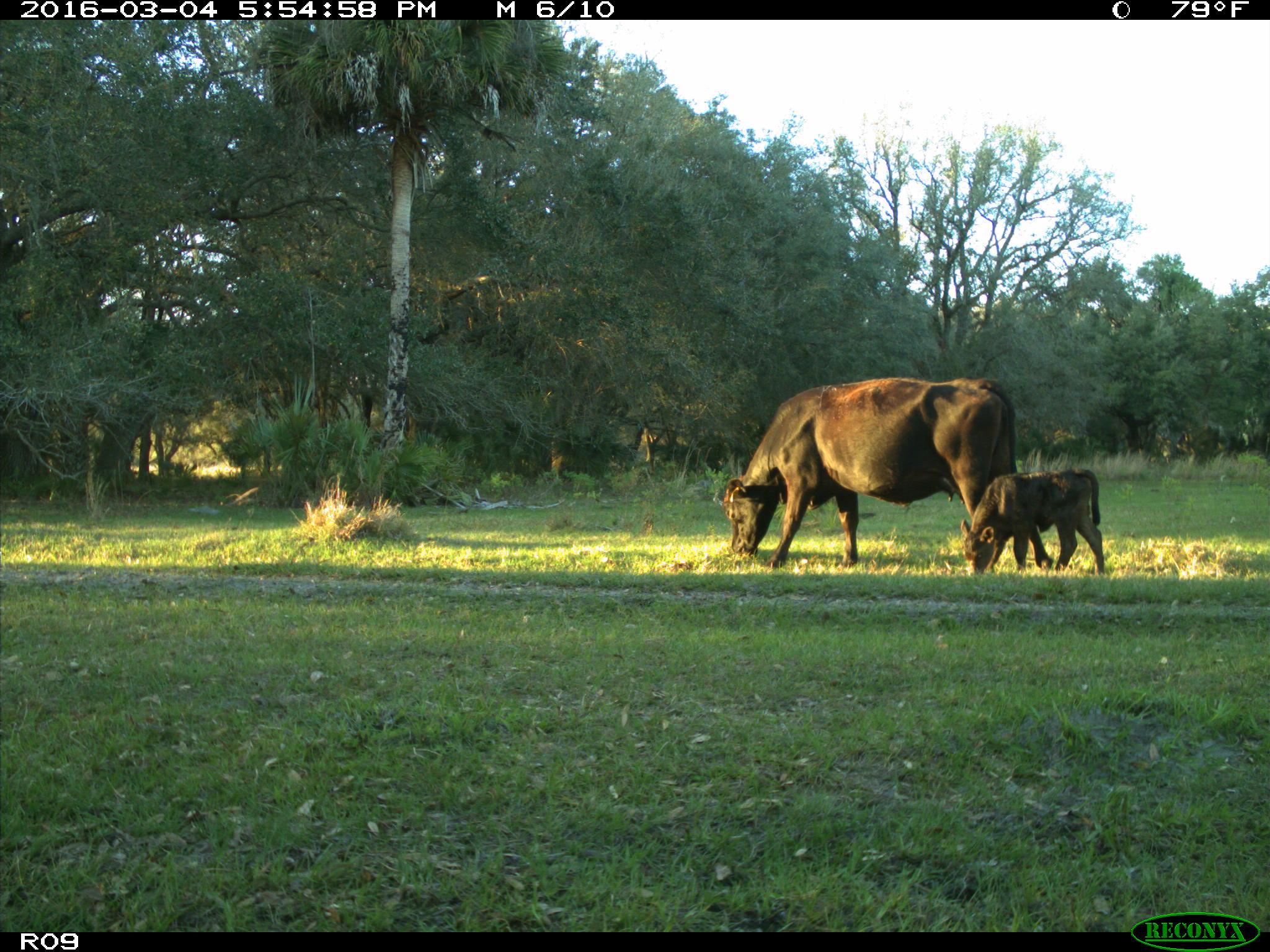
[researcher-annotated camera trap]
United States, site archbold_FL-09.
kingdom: Animalia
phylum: Chordata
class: Mammalia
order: Artiodactyla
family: Bovidae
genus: Bos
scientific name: Bos taurus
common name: domestic cow